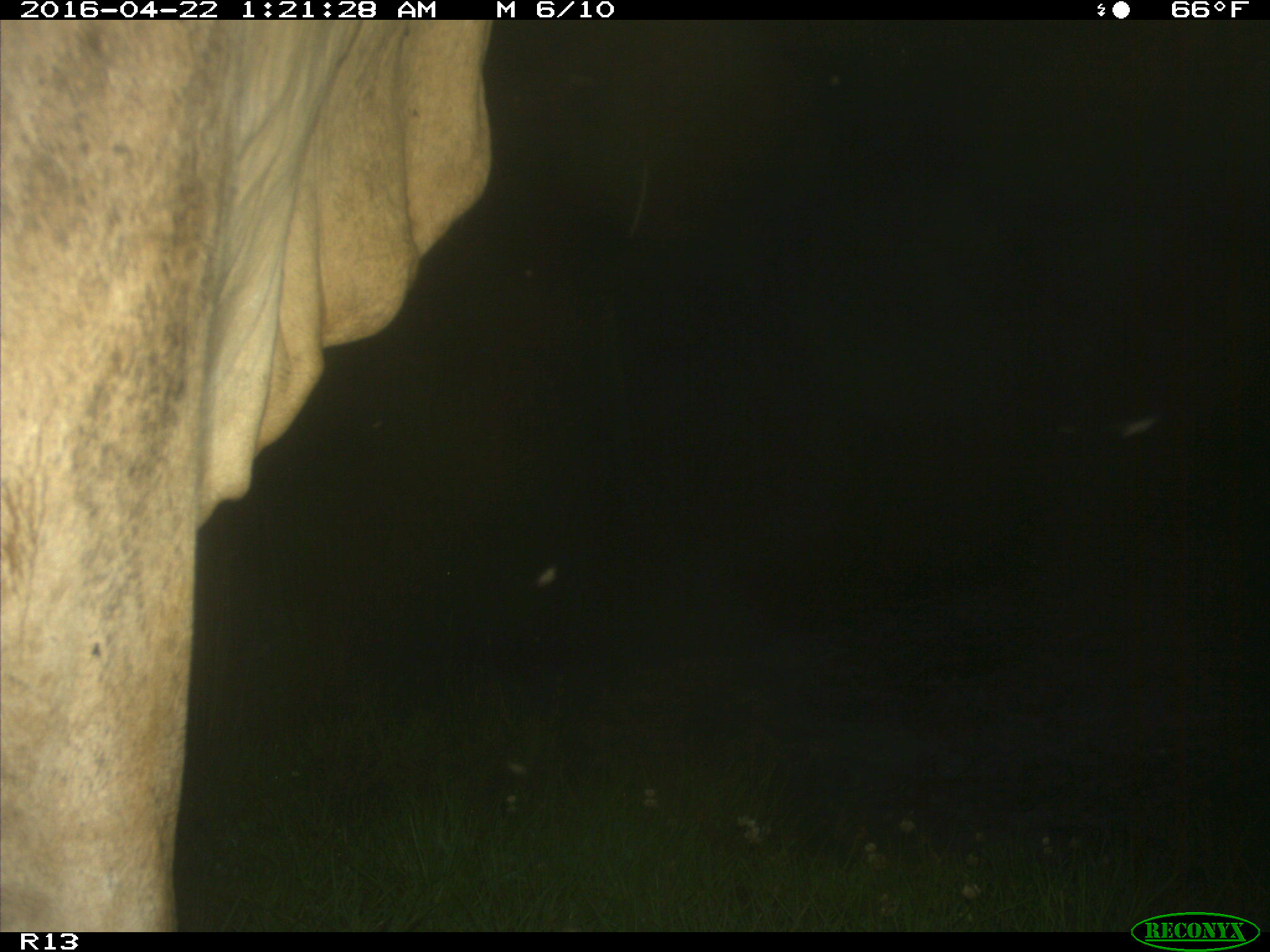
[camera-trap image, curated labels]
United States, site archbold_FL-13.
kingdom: Animalia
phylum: Chordata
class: Mammalia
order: Artiodactyla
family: Bovidae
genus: Bos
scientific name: Bos taurus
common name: domestic cow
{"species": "Bos taurus (domestic cow)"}